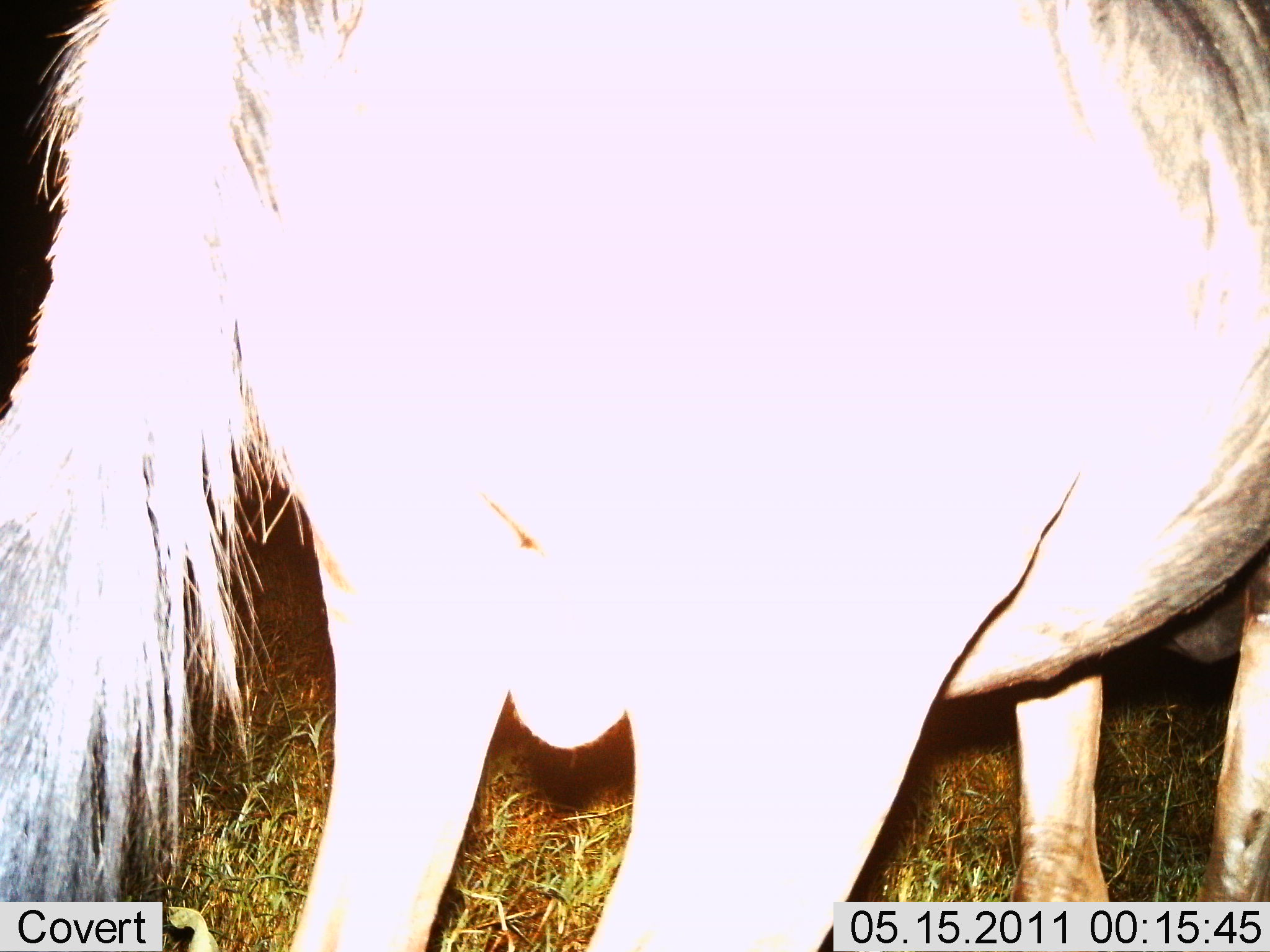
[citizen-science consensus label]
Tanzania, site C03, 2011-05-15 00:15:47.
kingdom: Animalia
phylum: Chordata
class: Mammalia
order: Artiodactyla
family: Bovidae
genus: Connochaetes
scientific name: Connochaetes taurinus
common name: blue wildebeest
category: wildebeest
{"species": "wildebeest (blue wildebeest) (Connochaetes taurinus)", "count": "1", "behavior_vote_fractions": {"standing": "100%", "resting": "0%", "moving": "0%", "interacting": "0%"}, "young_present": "0%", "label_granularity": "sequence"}